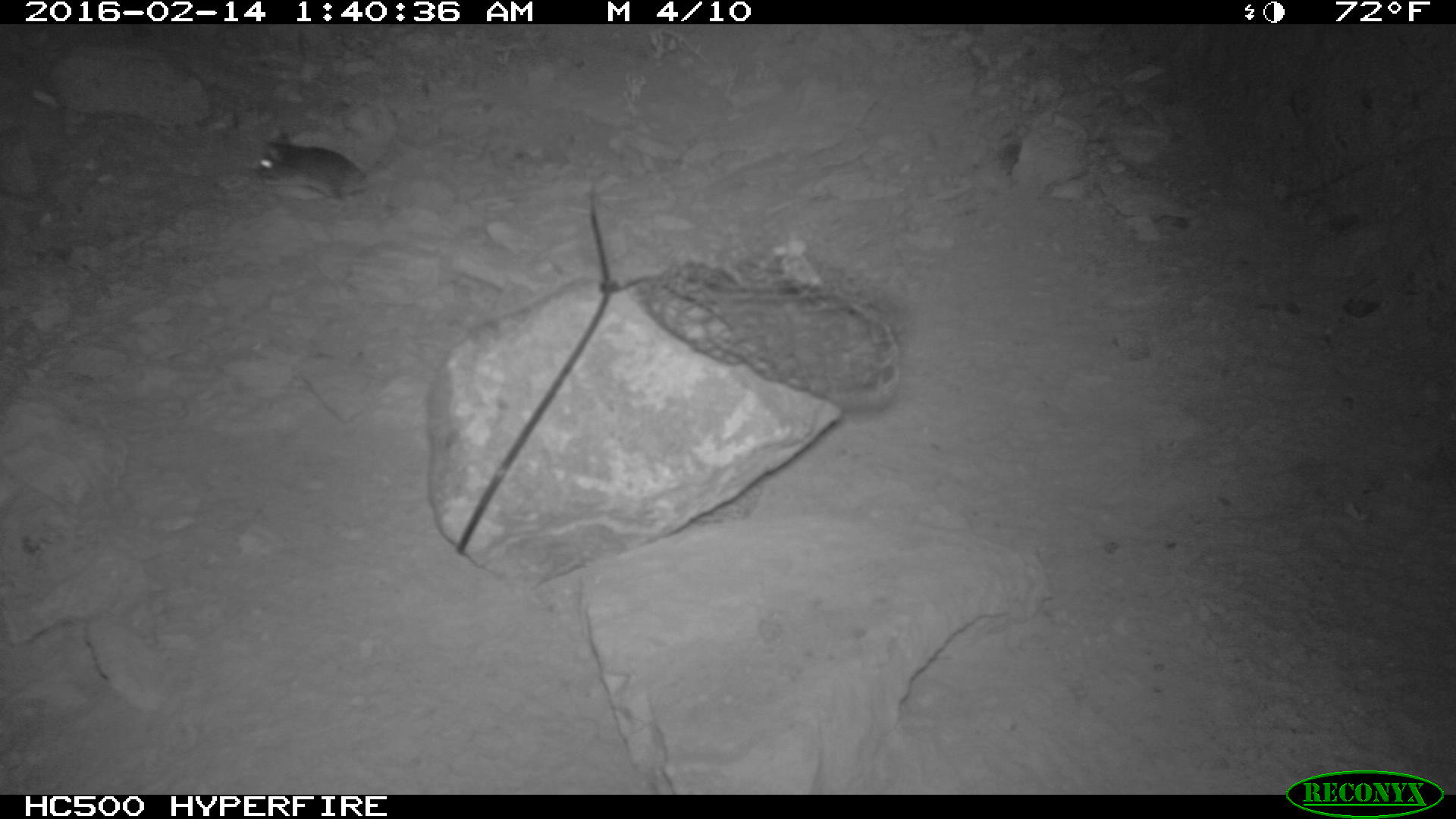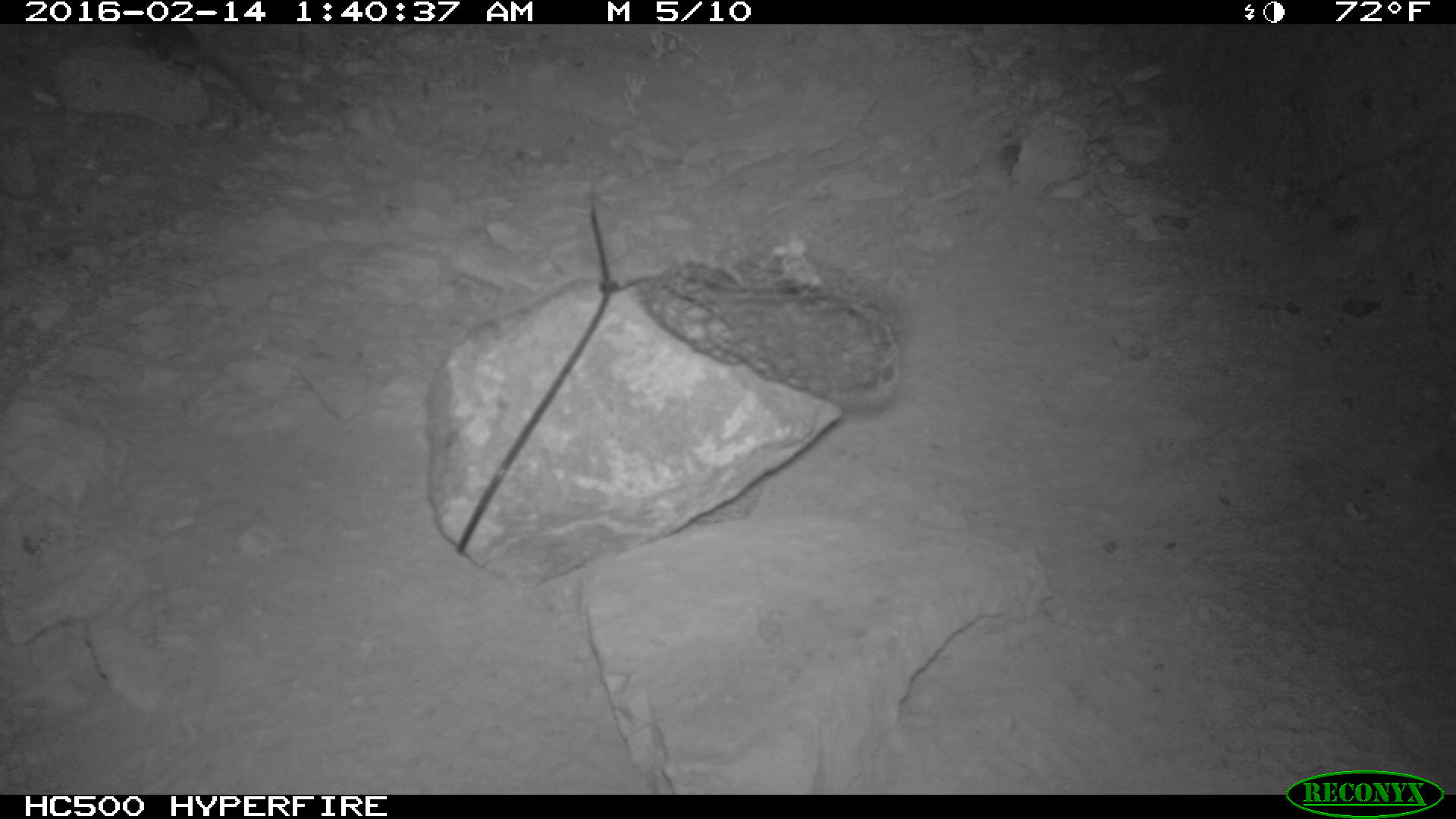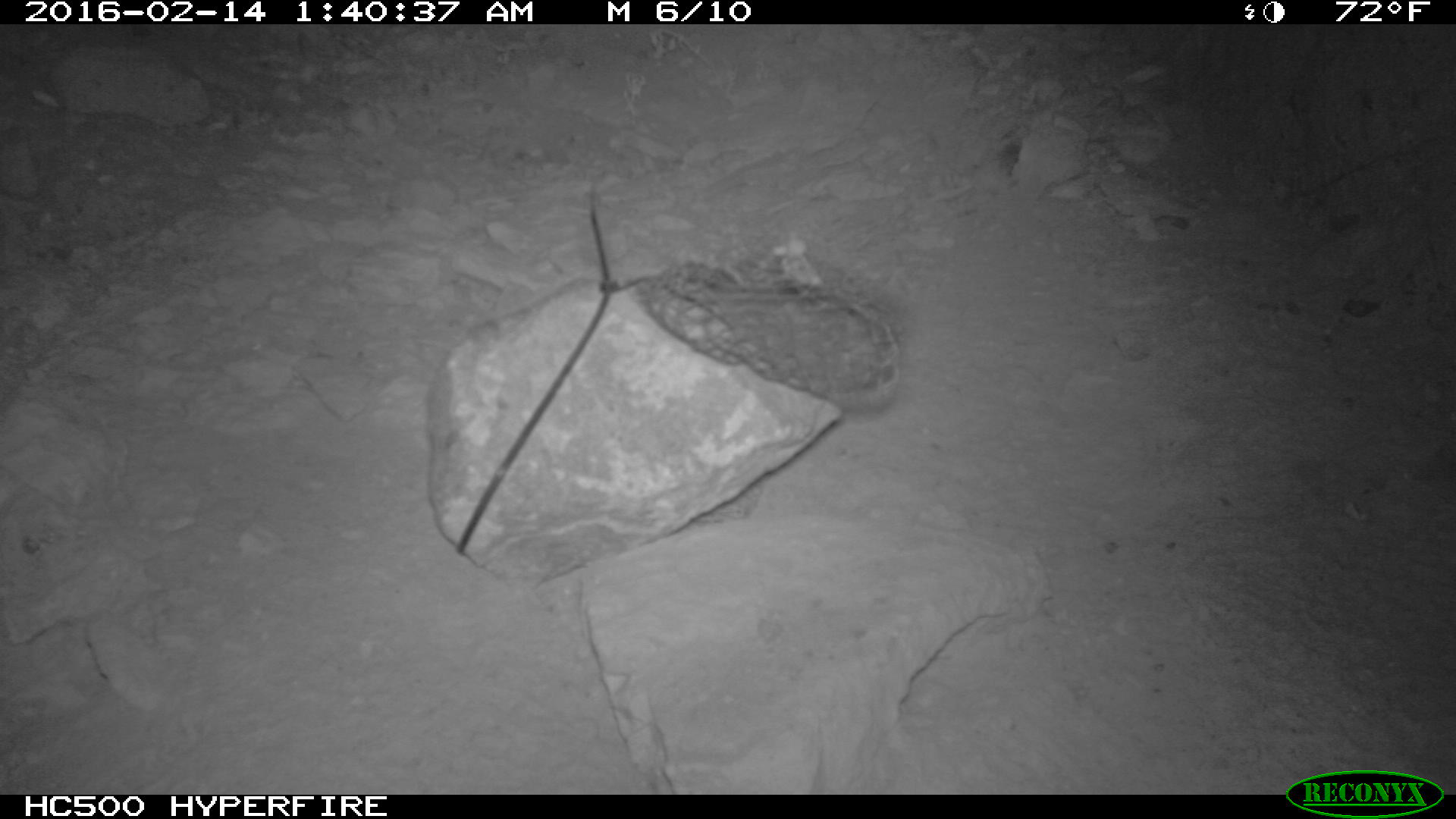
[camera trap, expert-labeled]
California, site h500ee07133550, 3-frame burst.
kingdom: Animalia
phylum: Chordata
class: Mammalia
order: Rodentia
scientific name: Rodentia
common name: rodent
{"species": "rodent (Rodentia)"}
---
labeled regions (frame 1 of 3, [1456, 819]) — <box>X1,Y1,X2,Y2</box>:
rodent: <box>254,139,382,209</box>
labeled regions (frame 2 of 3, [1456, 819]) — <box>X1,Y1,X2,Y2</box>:
rodent: <box>131,24,265,114</box>